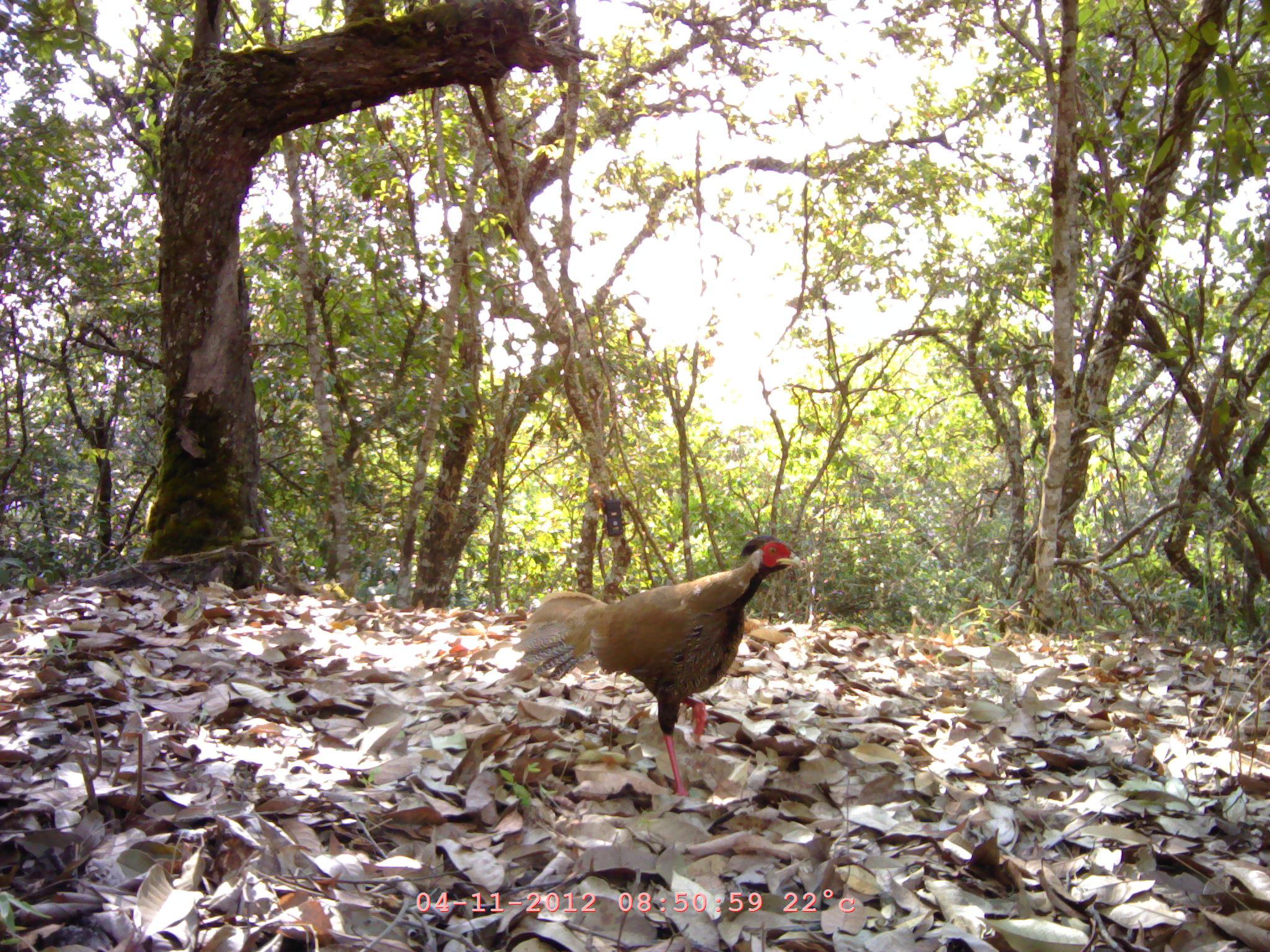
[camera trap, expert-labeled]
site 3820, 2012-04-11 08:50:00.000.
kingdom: Animalia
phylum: Chordata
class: Aves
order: Galliformes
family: Phasianidae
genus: Lophura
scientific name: Lophura nycthemera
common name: silver pheasant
Lophura nycthemera (silver pheasant), count 1.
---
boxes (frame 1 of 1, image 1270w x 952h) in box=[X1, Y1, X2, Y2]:
lophura nycthemera: box=[514, 533, 804, 801]